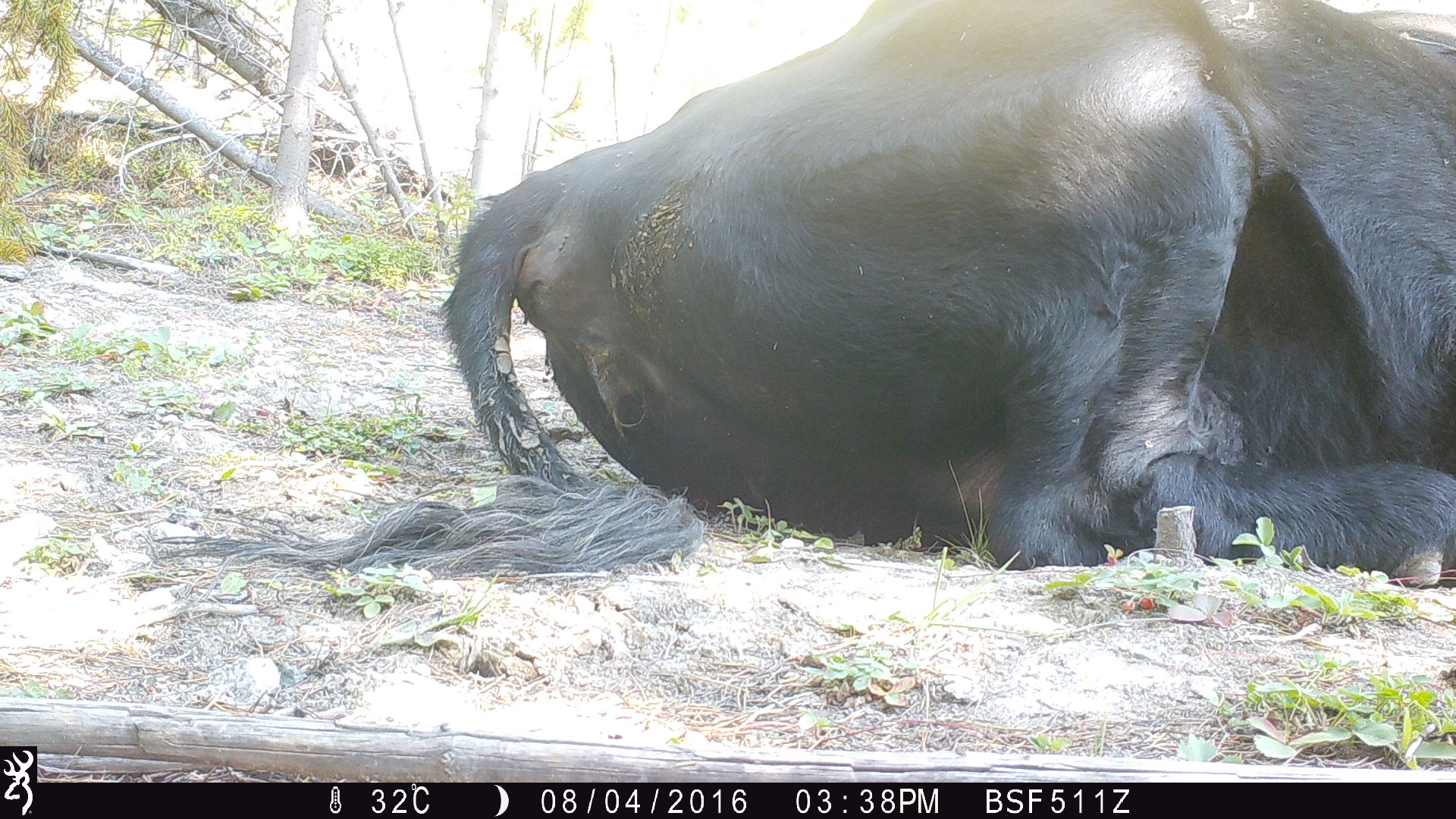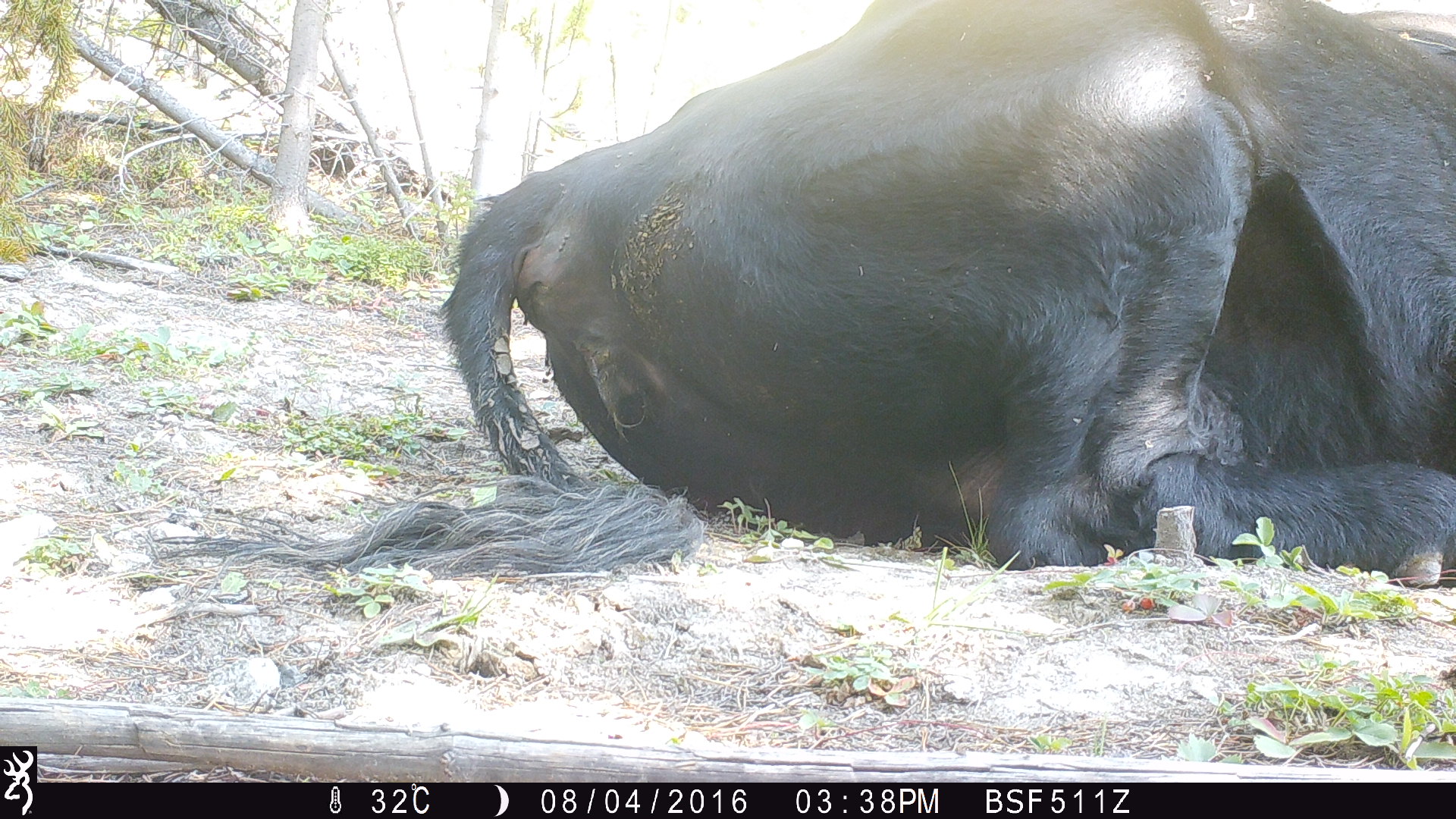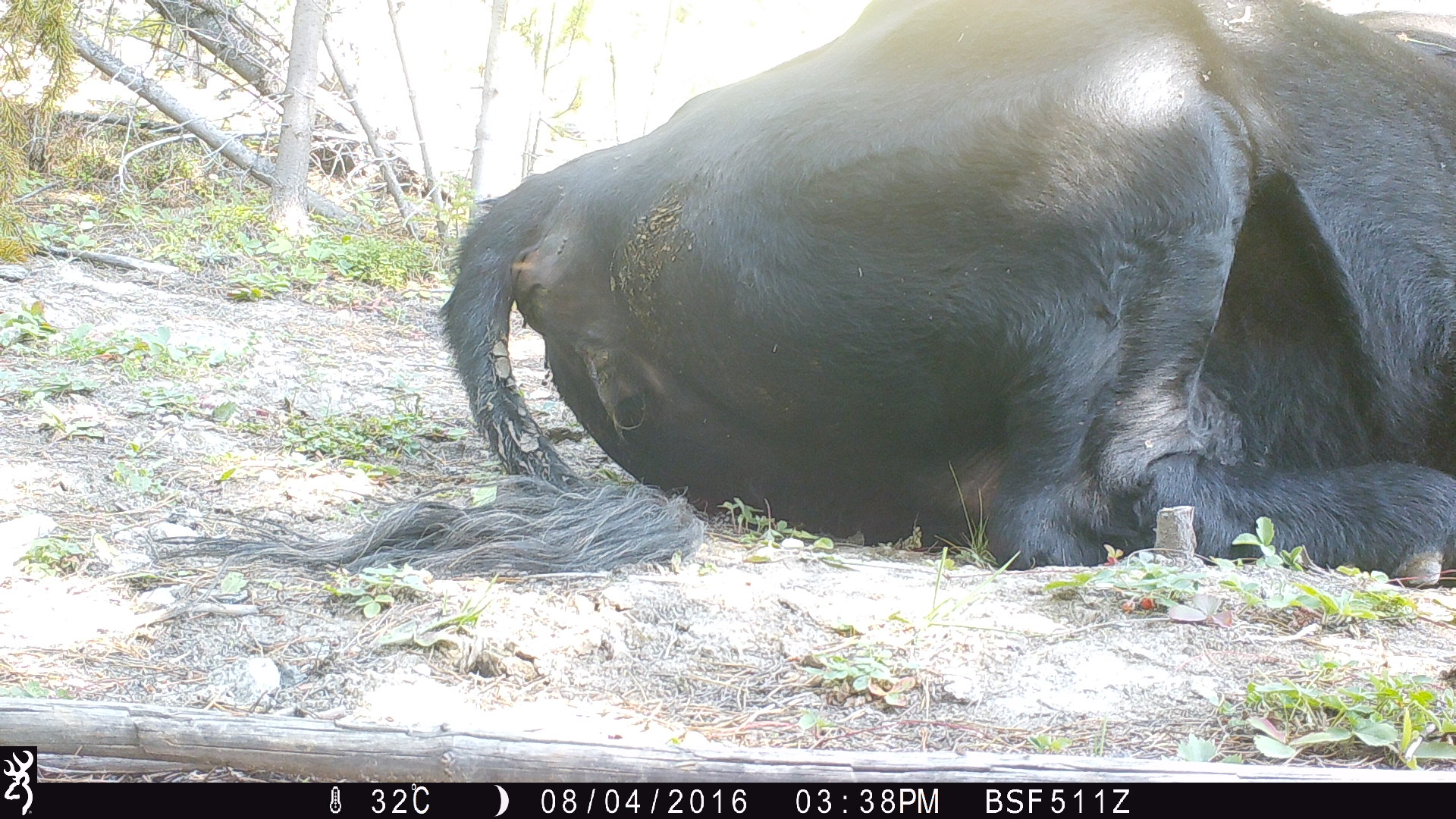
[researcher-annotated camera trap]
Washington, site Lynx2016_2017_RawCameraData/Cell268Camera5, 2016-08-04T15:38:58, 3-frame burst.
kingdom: Animalia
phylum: Chordata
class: Mammalia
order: Artiodactyla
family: Bovidae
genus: Bos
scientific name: Bos taurus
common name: domestic cattle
Domestic cattle (Bos taurus). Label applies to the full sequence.